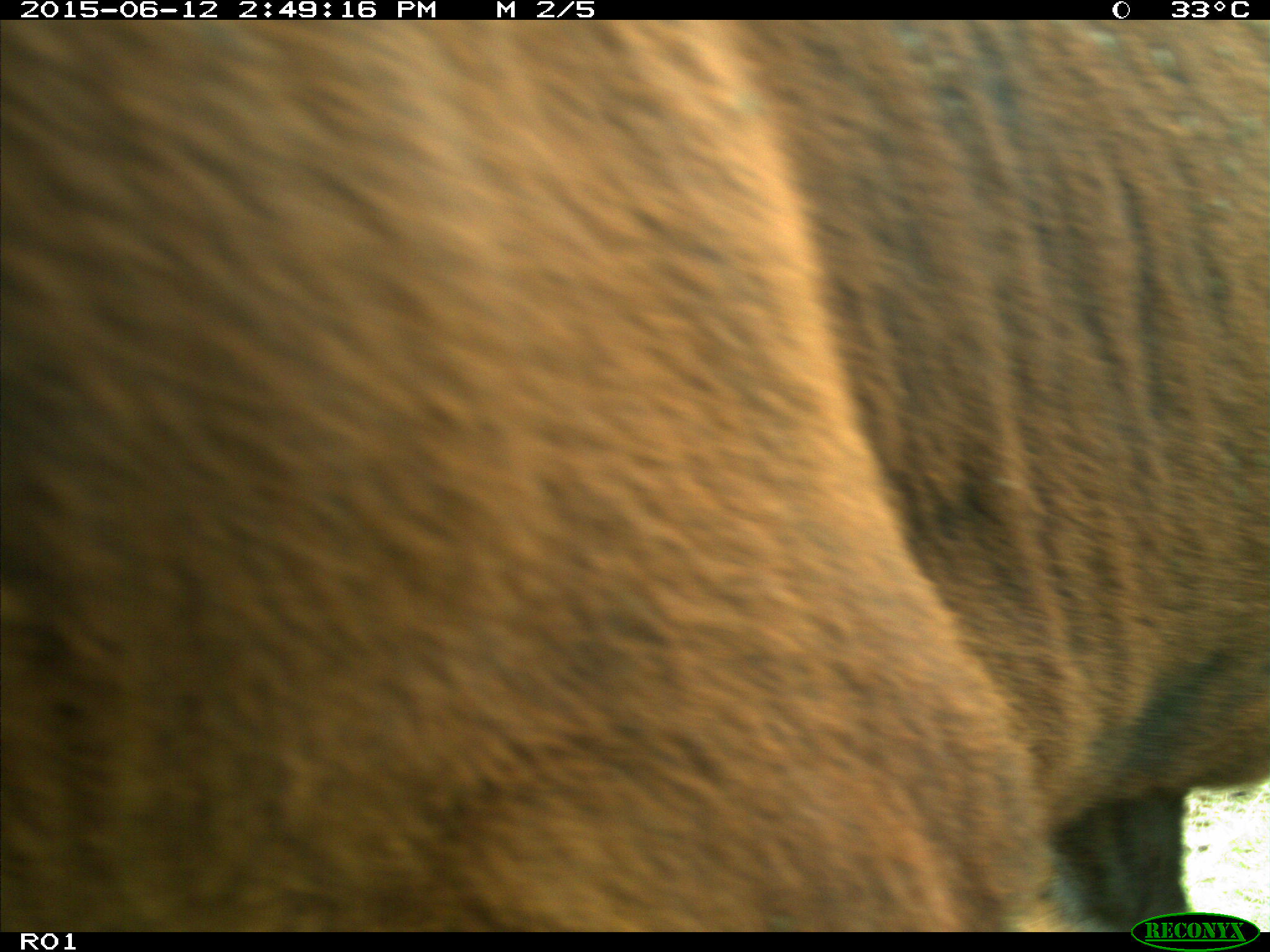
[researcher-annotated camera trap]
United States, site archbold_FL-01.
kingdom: Animalia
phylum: Chordata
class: Mammalia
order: Artiodactyla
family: Bovidae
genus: Bos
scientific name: Bos taurus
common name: domestic cow